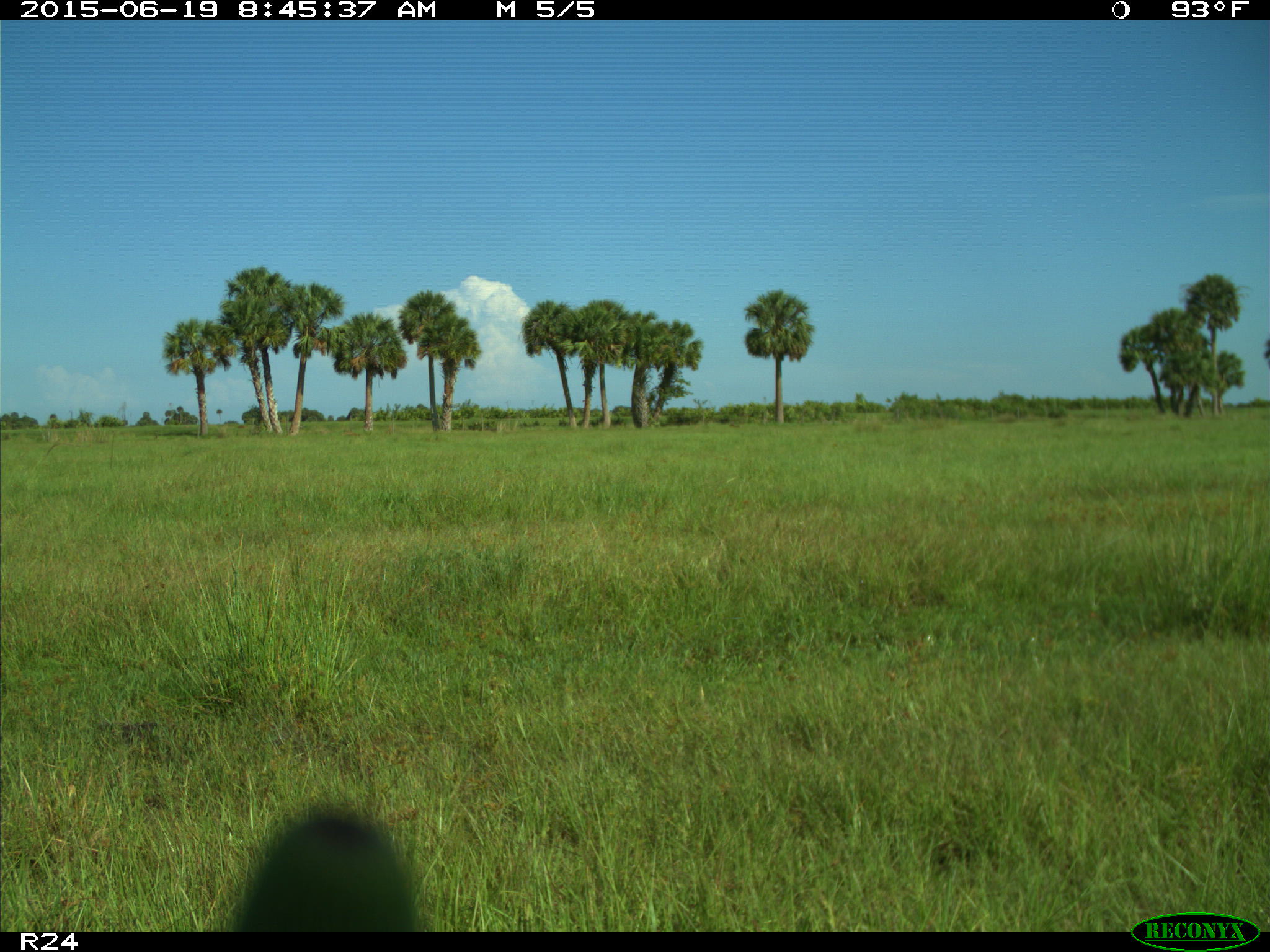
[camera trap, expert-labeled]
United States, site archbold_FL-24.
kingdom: Animalia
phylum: Chordata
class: Mammalia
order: Artiodactyla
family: Bovidae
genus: Bos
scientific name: Bos taurus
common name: domestic cow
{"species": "Bos taurus (domestic cow)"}